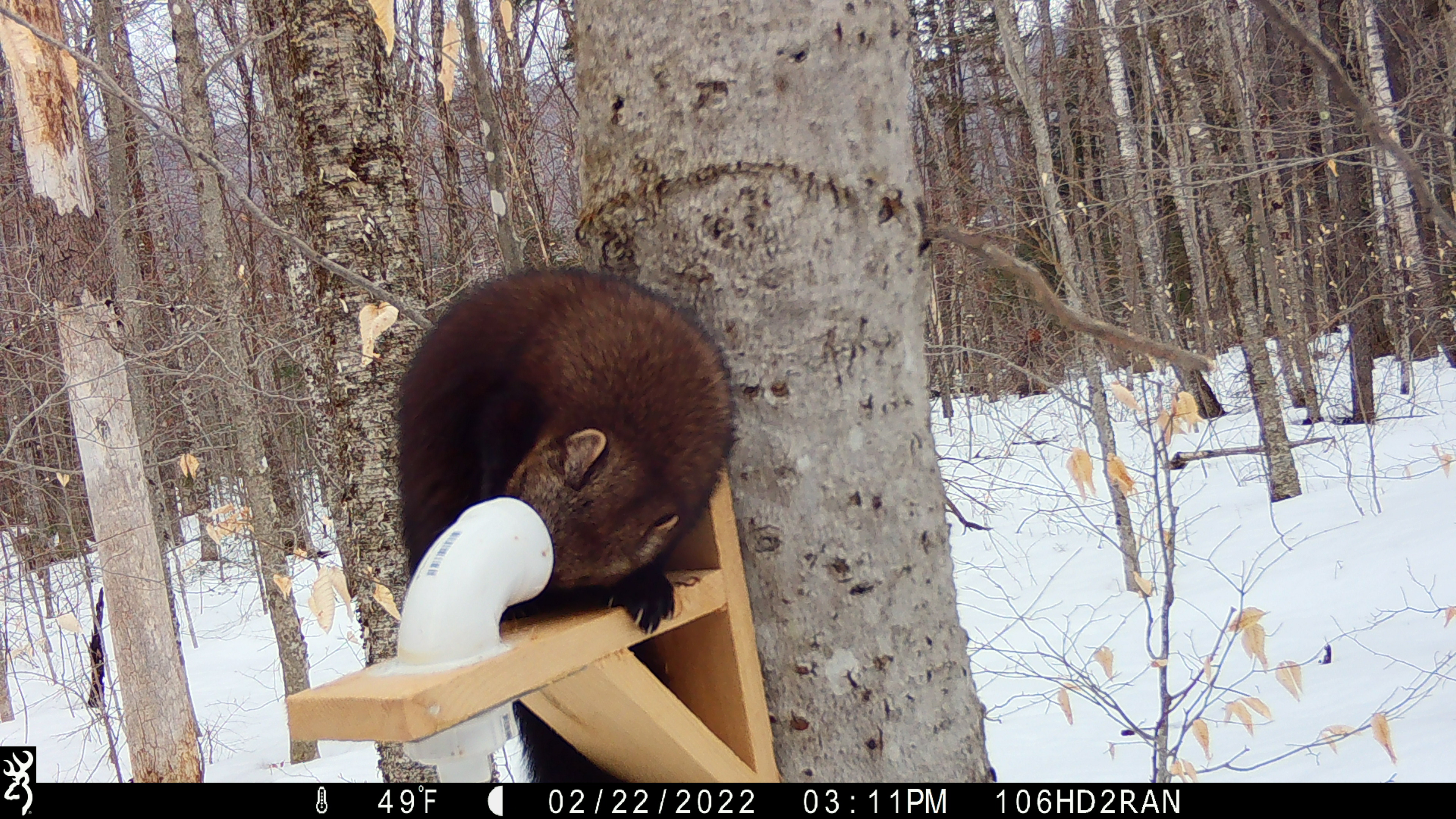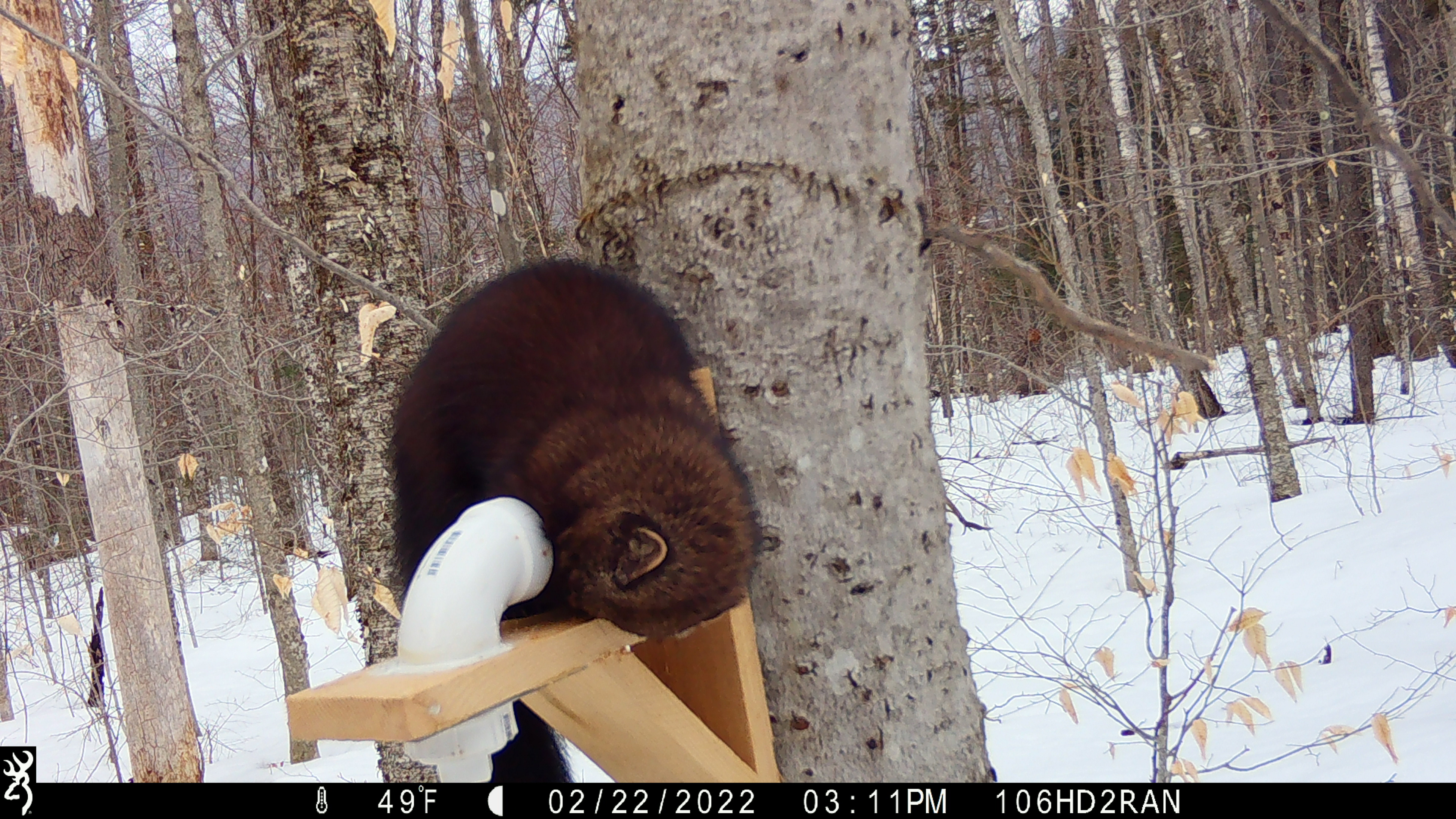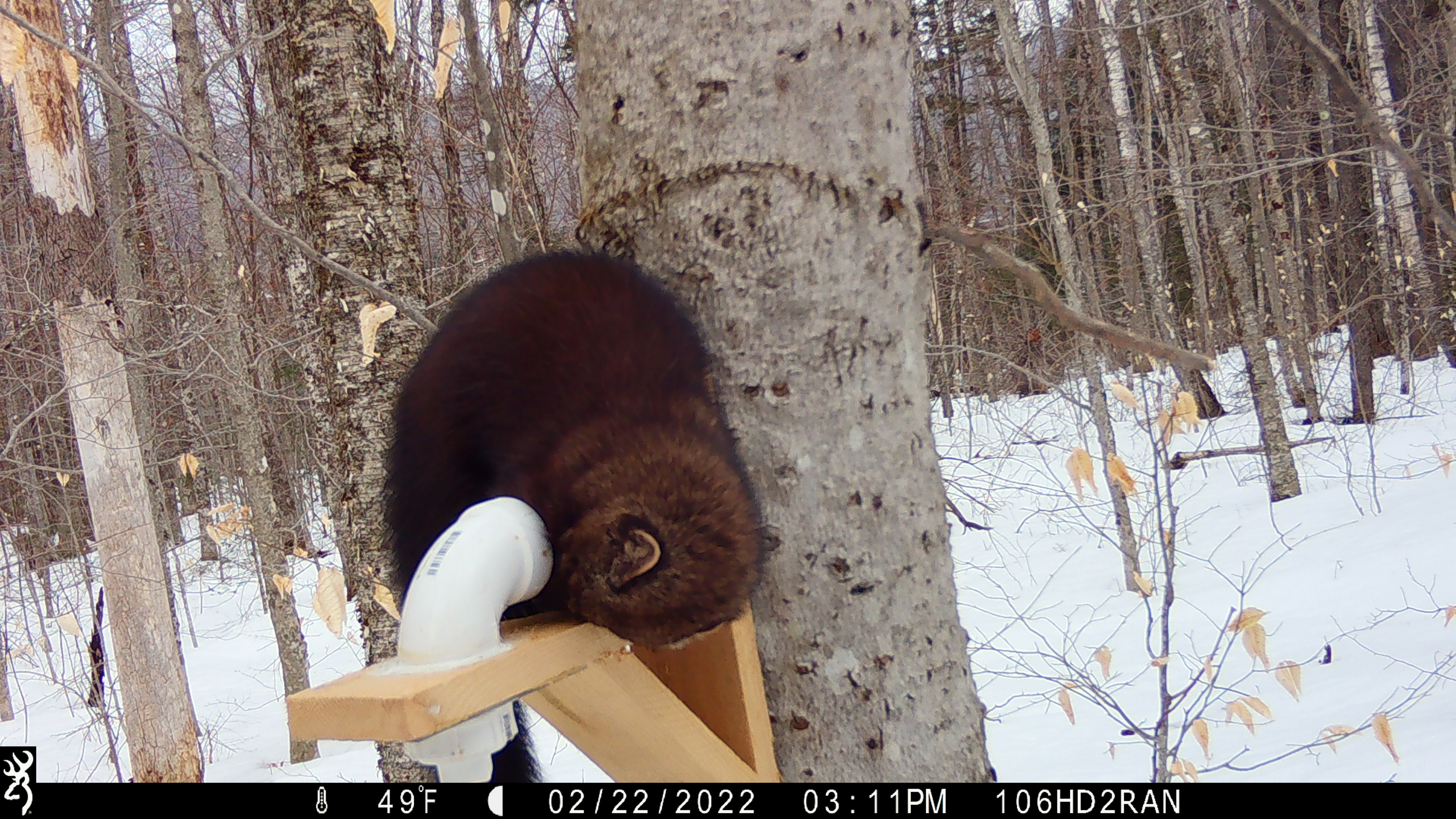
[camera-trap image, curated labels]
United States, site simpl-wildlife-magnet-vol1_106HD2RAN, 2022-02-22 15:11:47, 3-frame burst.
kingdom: Animalia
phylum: Chordata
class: Mammalia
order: Carnivora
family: Mustelidae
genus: Pekania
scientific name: Pekania pennanti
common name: fisher